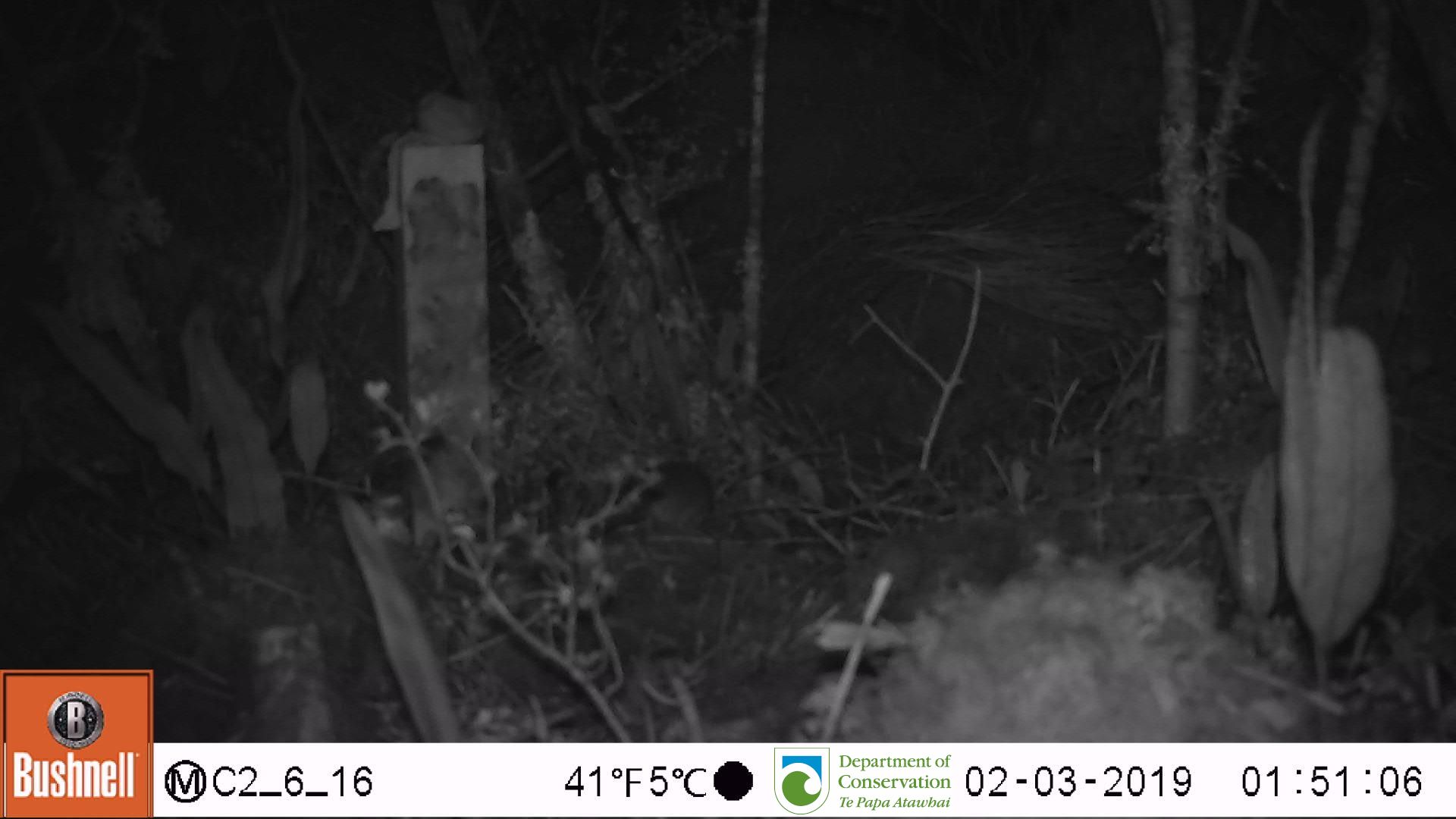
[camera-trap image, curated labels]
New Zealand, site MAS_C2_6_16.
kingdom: Animalia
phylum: Chordata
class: Mammalia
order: Rodentia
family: Muridae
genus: Mus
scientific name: Mus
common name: mouse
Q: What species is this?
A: Mouse (Mus).